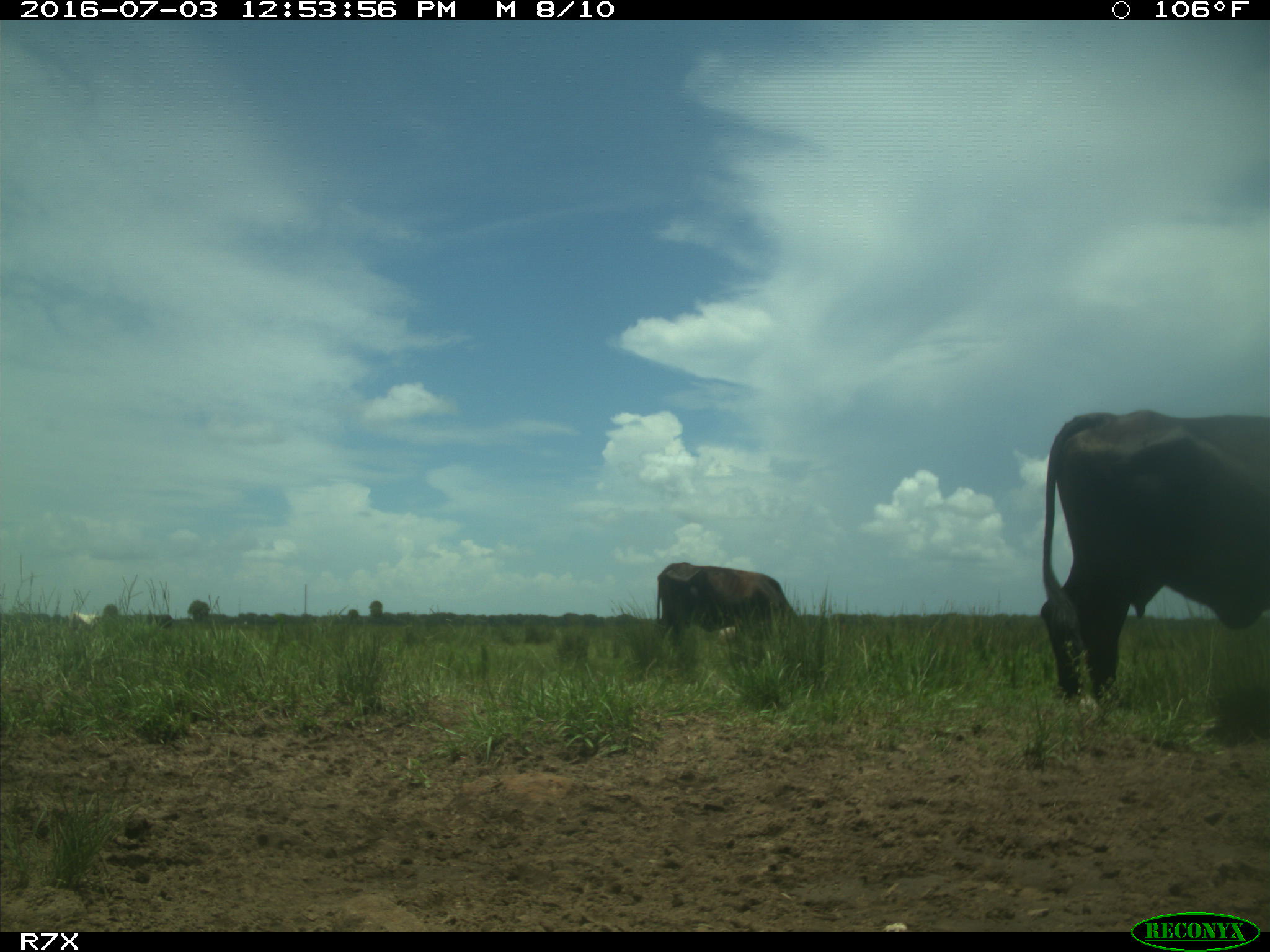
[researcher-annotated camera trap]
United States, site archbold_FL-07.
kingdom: Animalia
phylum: Chordata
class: Mammalia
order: Artiodactyla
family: Bovidae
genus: Bos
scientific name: Bos taurus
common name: domestic cow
Bos taurus (domestic cow).